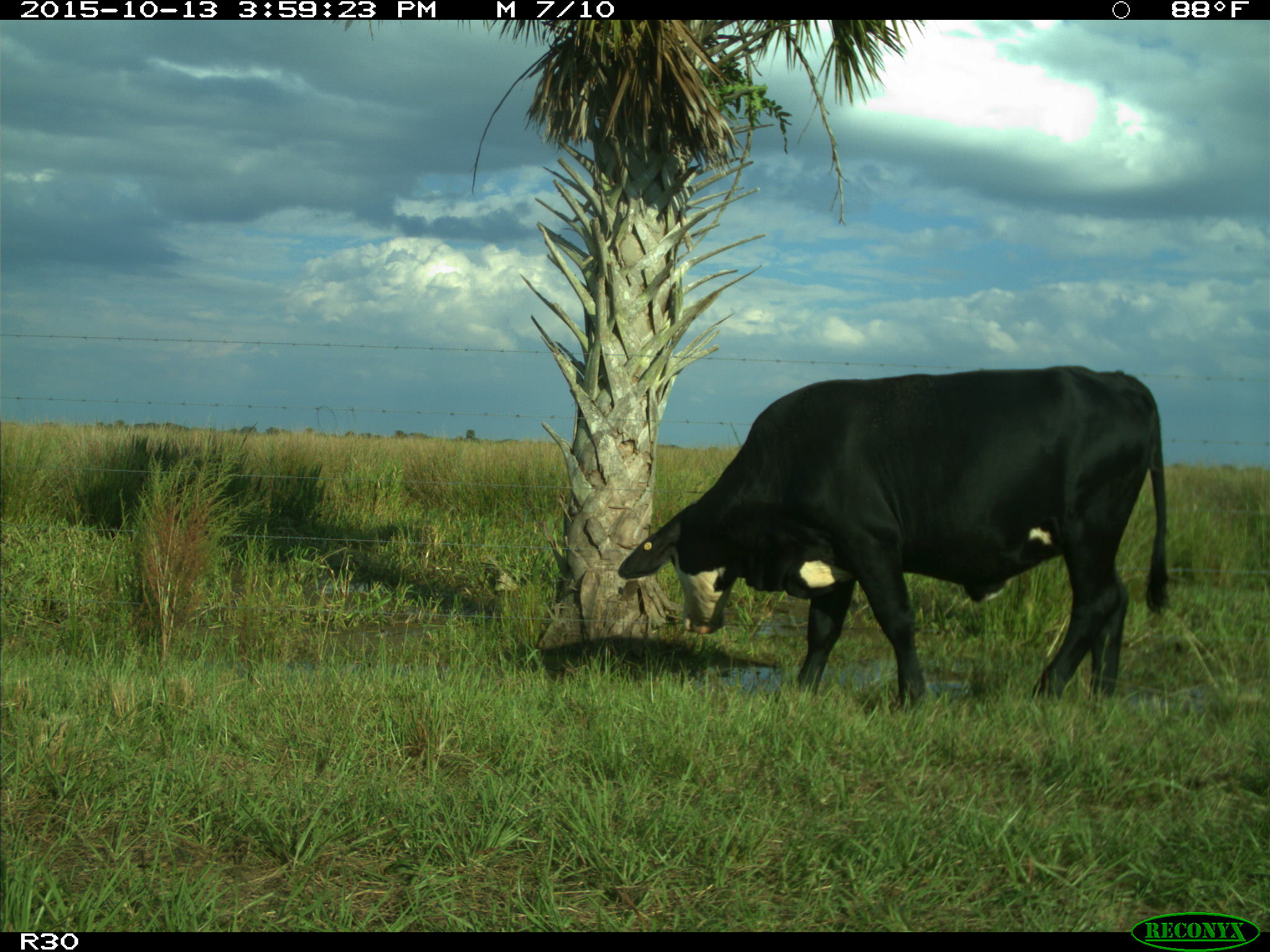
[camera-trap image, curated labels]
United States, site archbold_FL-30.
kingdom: Animalia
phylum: Chordata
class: Mammalia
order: Artiodactyla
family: Bovidae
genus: Bos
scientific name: Bos taurus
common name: domestic cow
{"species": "Bos taurus (domestic cow)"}